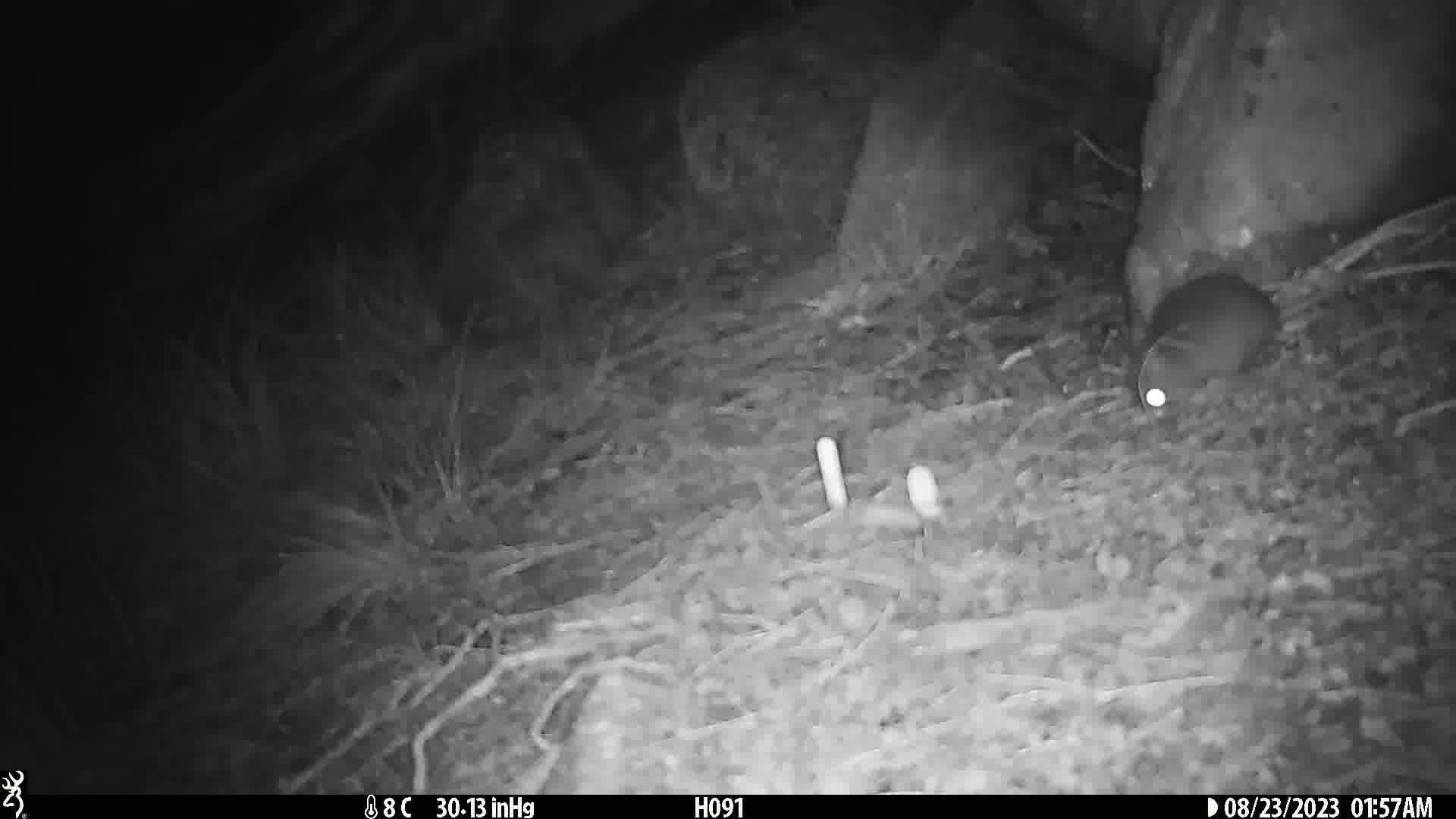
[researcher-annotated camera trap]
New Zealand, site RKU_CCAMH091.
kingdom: Animalia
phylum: Chordata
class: Mammalia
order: Rodentia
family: Muridae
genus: Rattus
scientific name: Rattus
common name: rat